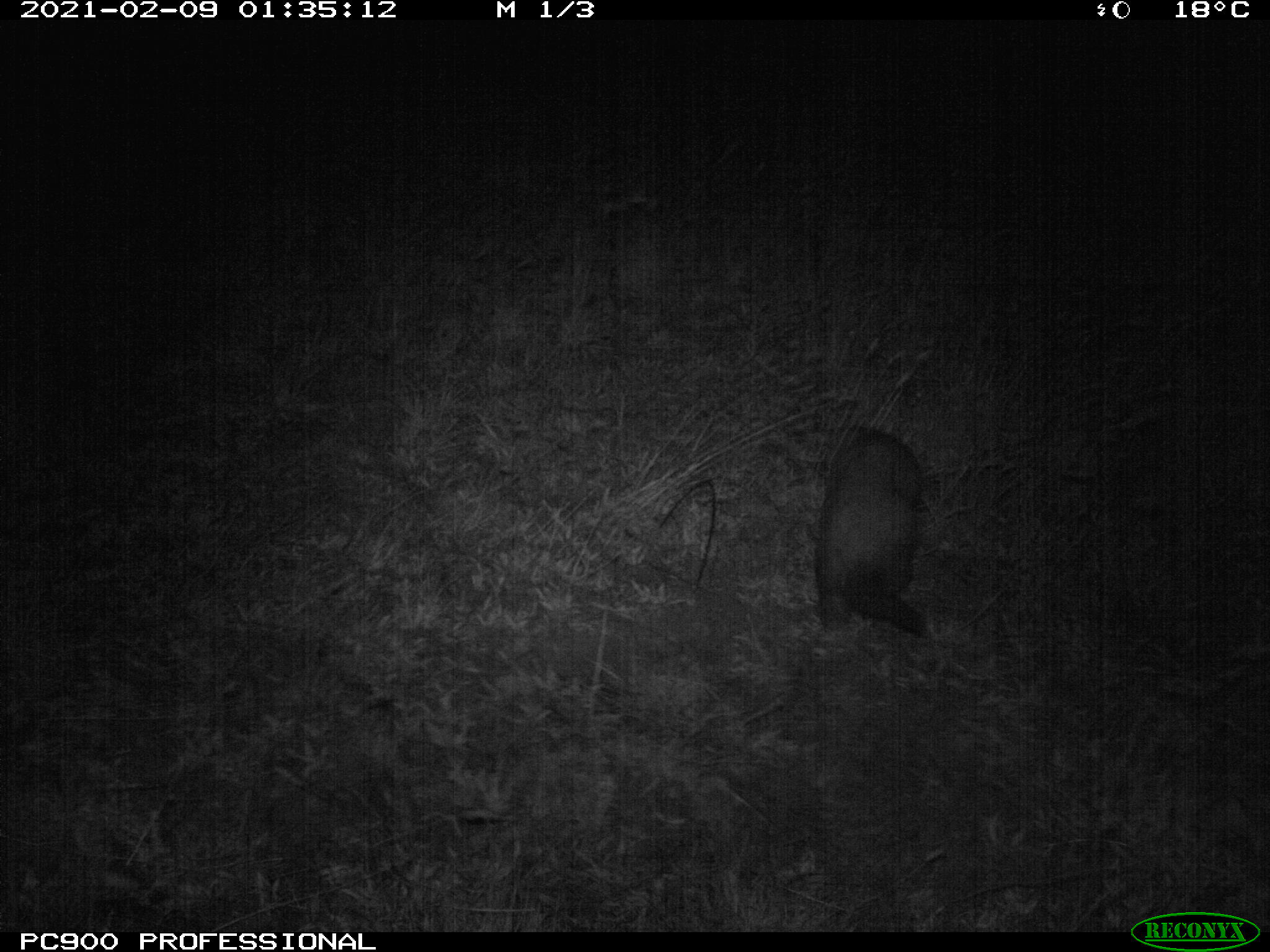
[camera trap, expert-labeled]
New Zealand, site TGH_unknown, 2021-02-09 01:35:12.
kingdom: Animalia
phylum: Chordata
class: Mammalia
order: Carnivora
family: Mustelidae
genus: Mustela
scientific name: Mustela furo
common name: ferret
Ferret (Mustela furo).